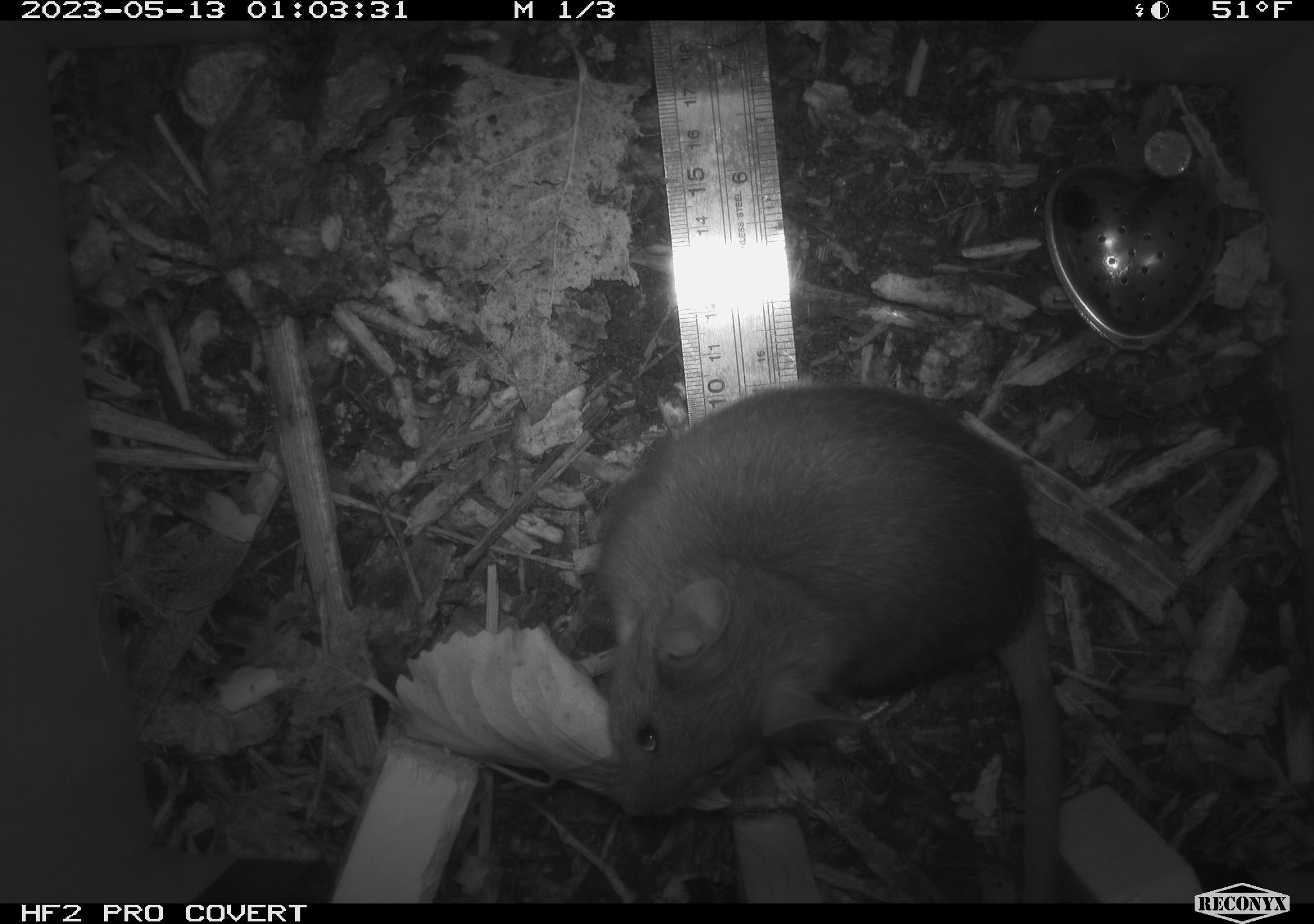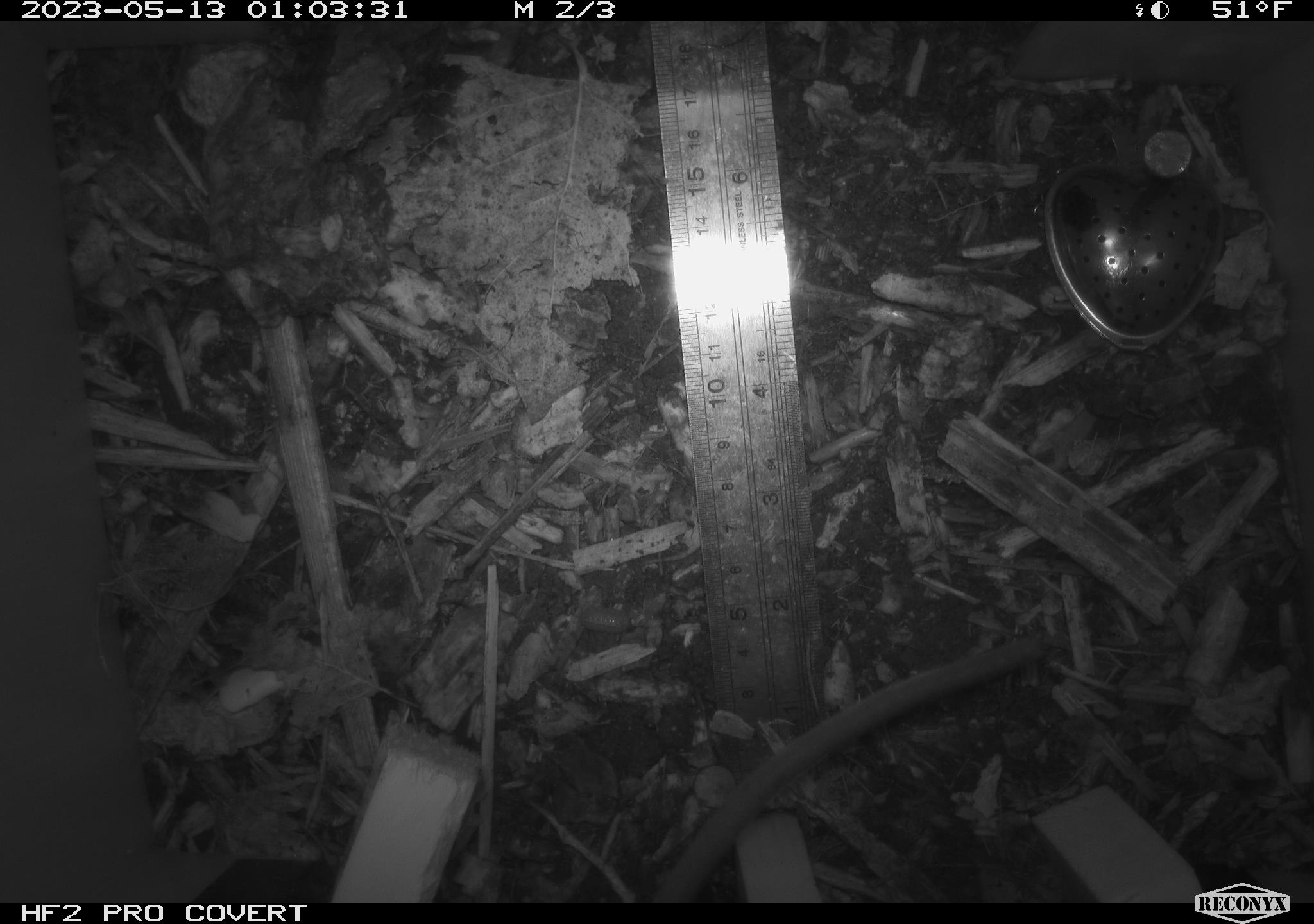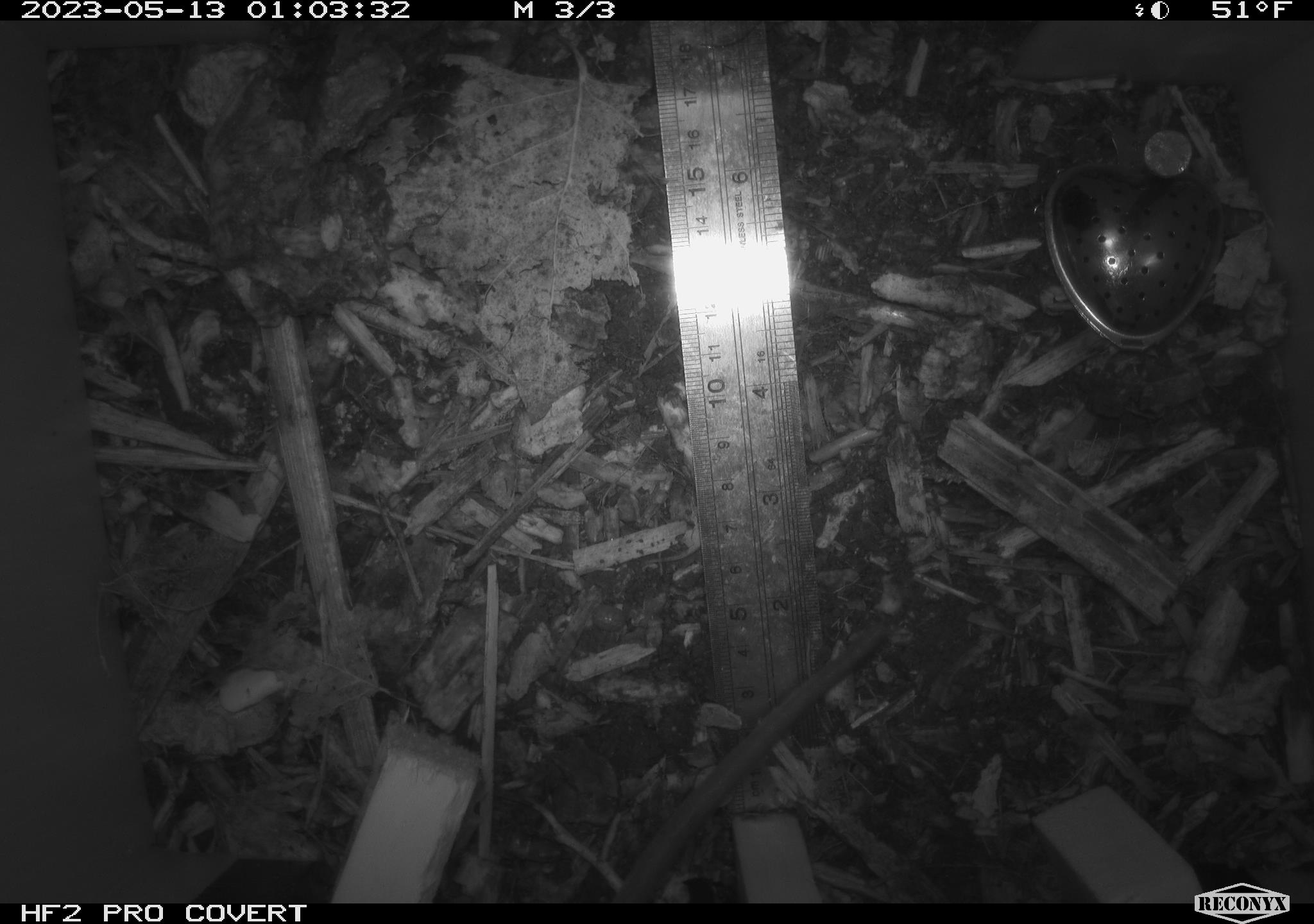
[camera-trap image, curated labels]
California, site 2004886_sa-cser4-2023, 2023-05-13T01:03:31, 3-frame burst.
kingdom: Animalia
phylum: Chordata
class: Mammalia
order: Rodentia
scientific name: Rodentia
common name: mouse species